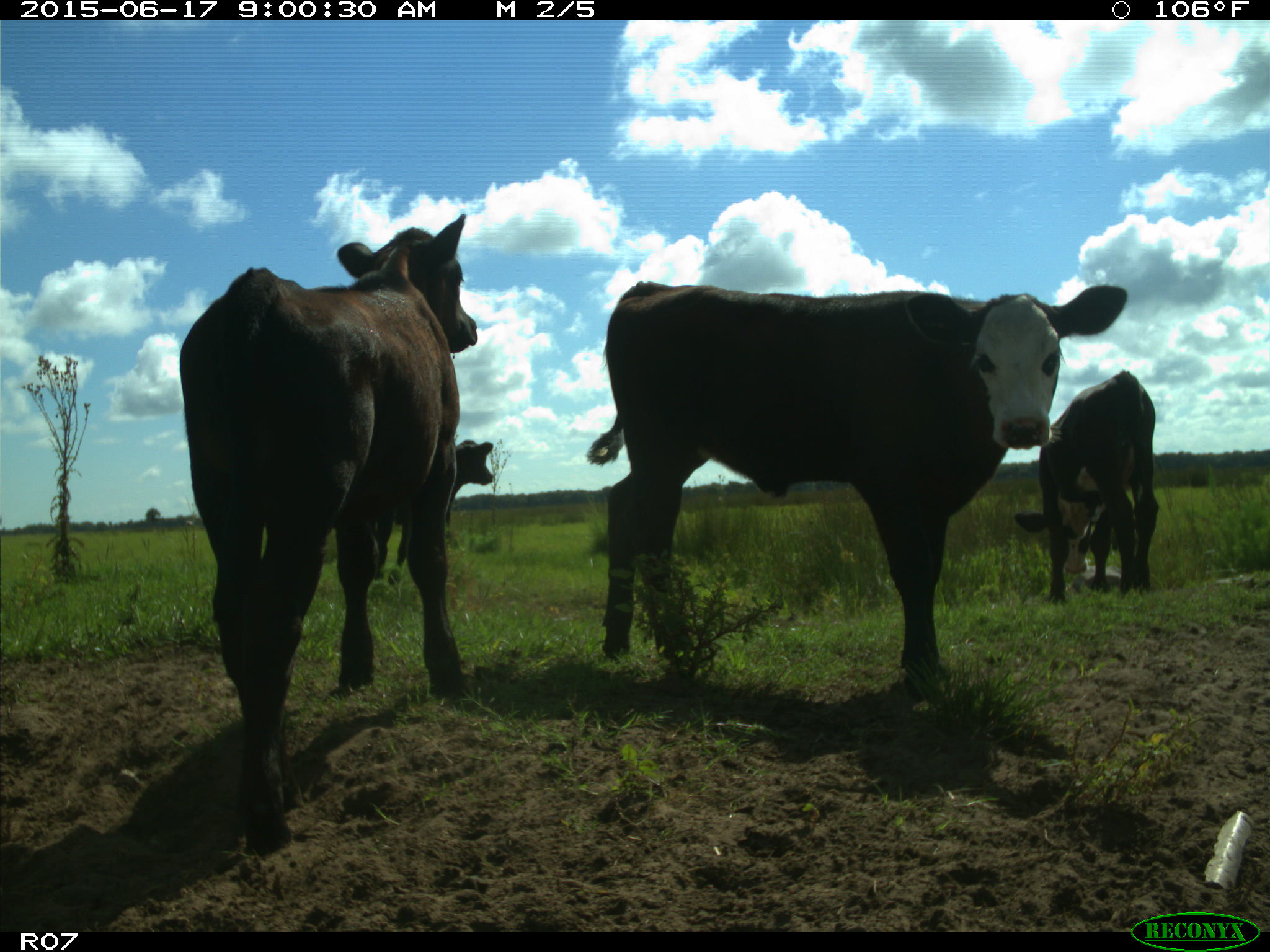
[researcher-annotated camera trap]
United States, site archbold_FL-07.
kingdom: Animalia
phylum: Chordata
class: Mammalia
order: Artiodactyla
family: Bovidae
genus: Bos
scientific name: Bos taurus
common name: domestic cow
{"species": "Bos taurus (domestic cow)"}